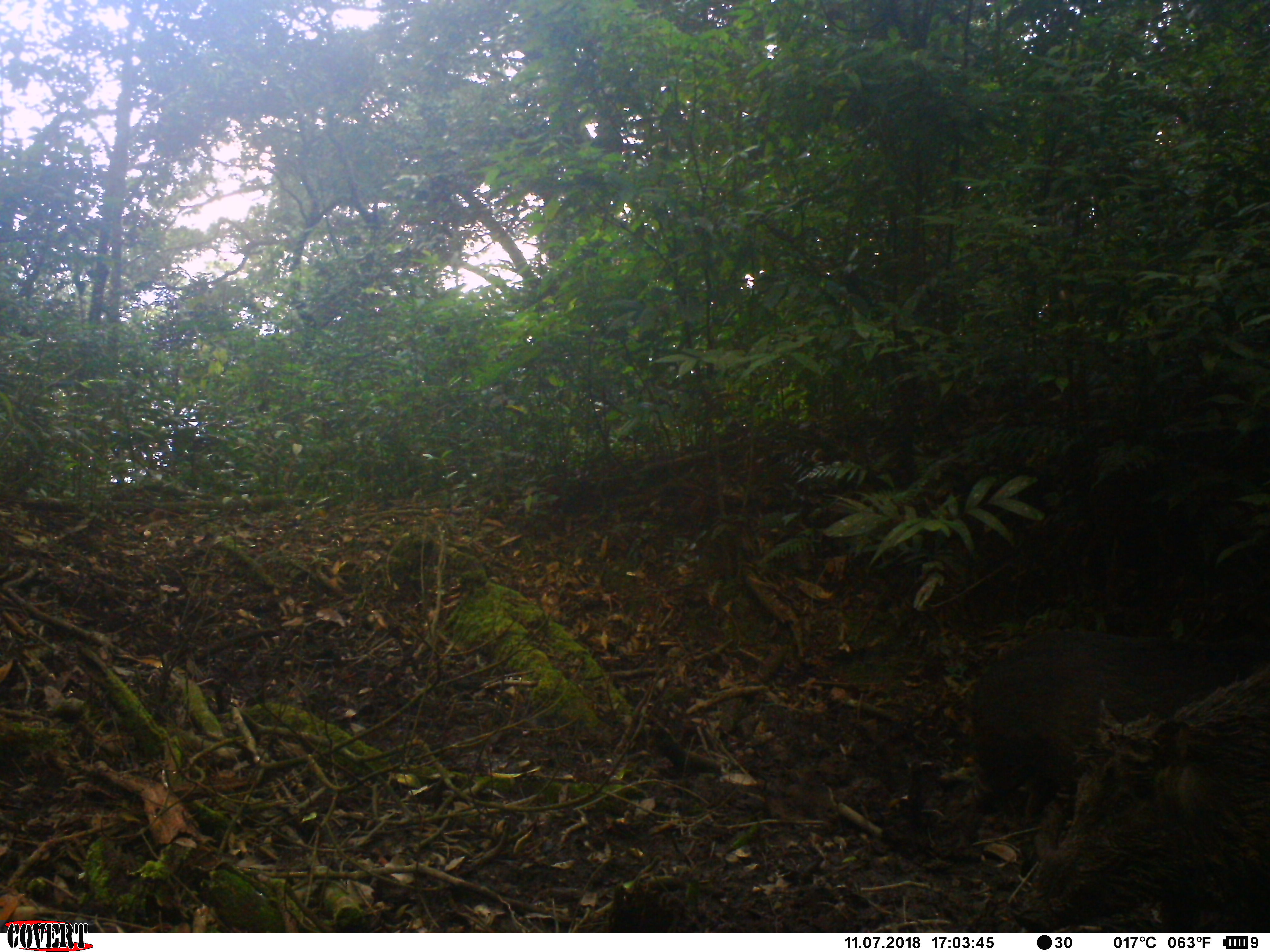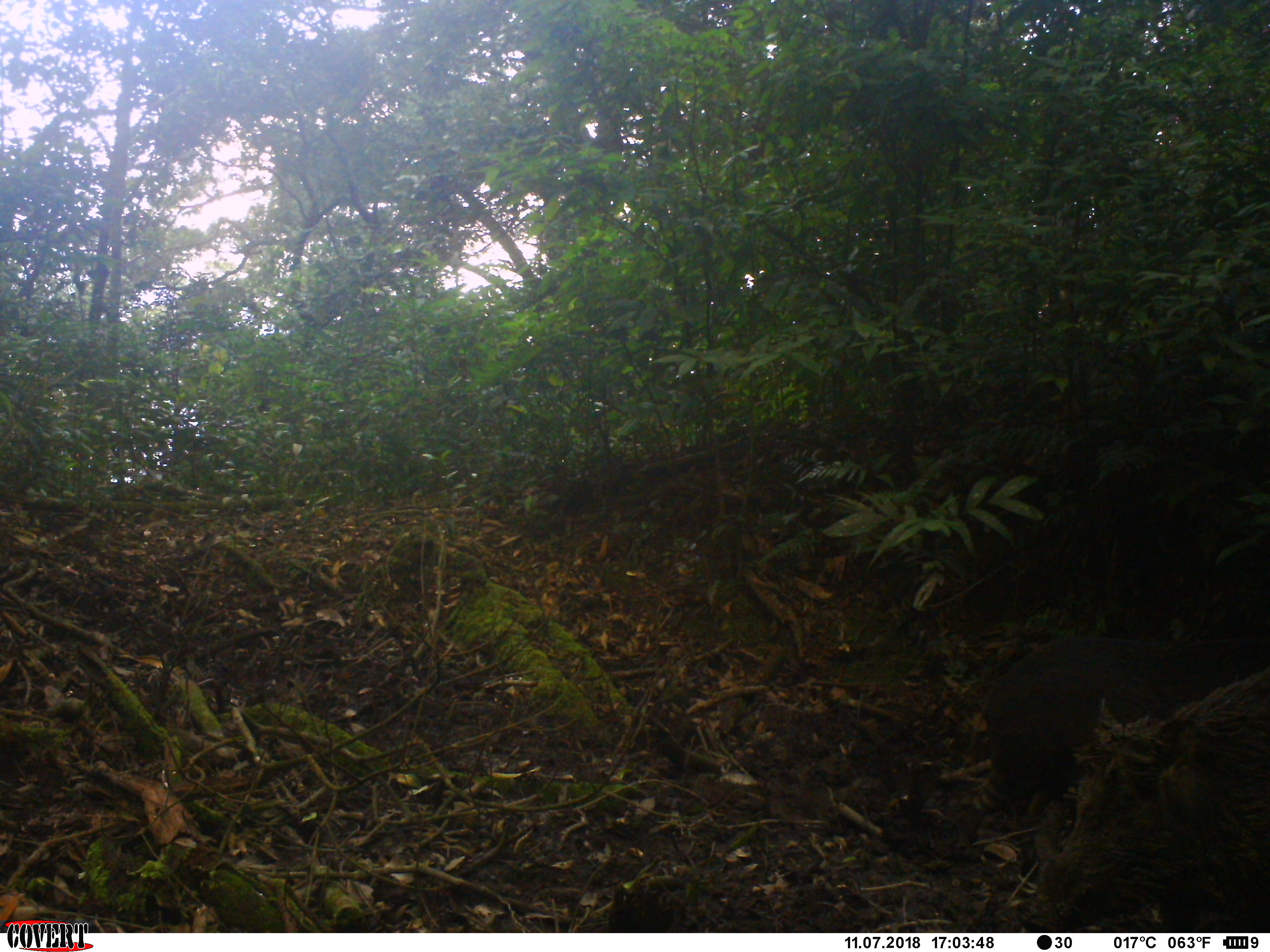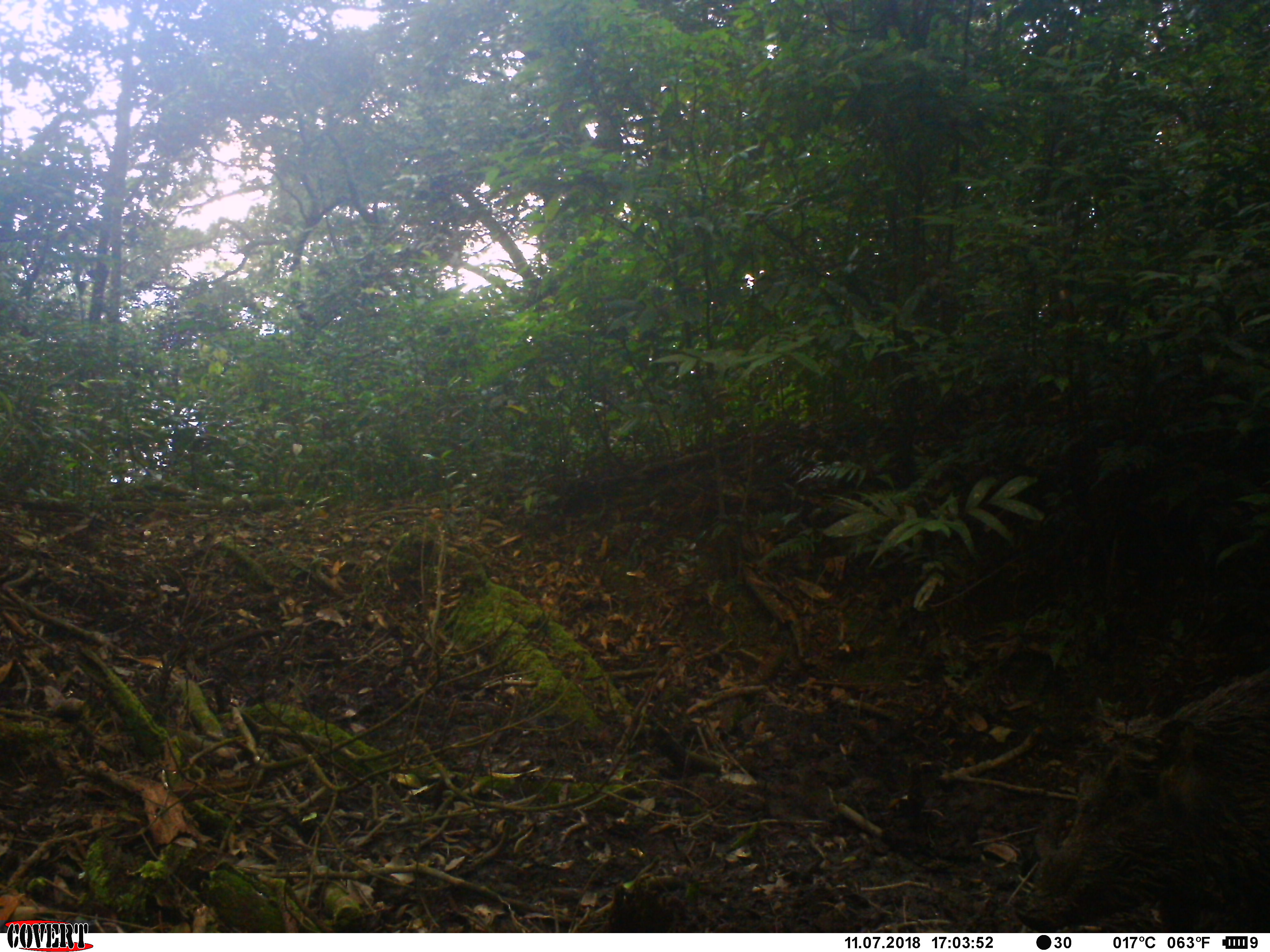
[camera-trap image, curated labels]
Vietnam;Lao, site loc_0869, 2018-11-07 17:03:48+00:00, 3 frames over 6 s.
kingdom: Animalia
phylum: Chordata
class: Mammalia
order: Artiodactyla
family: Suidae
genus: Sus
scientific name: Sus scrofa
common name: eurasian wild pig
Eurasian wild pig (Sus scrofa). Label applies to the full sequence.